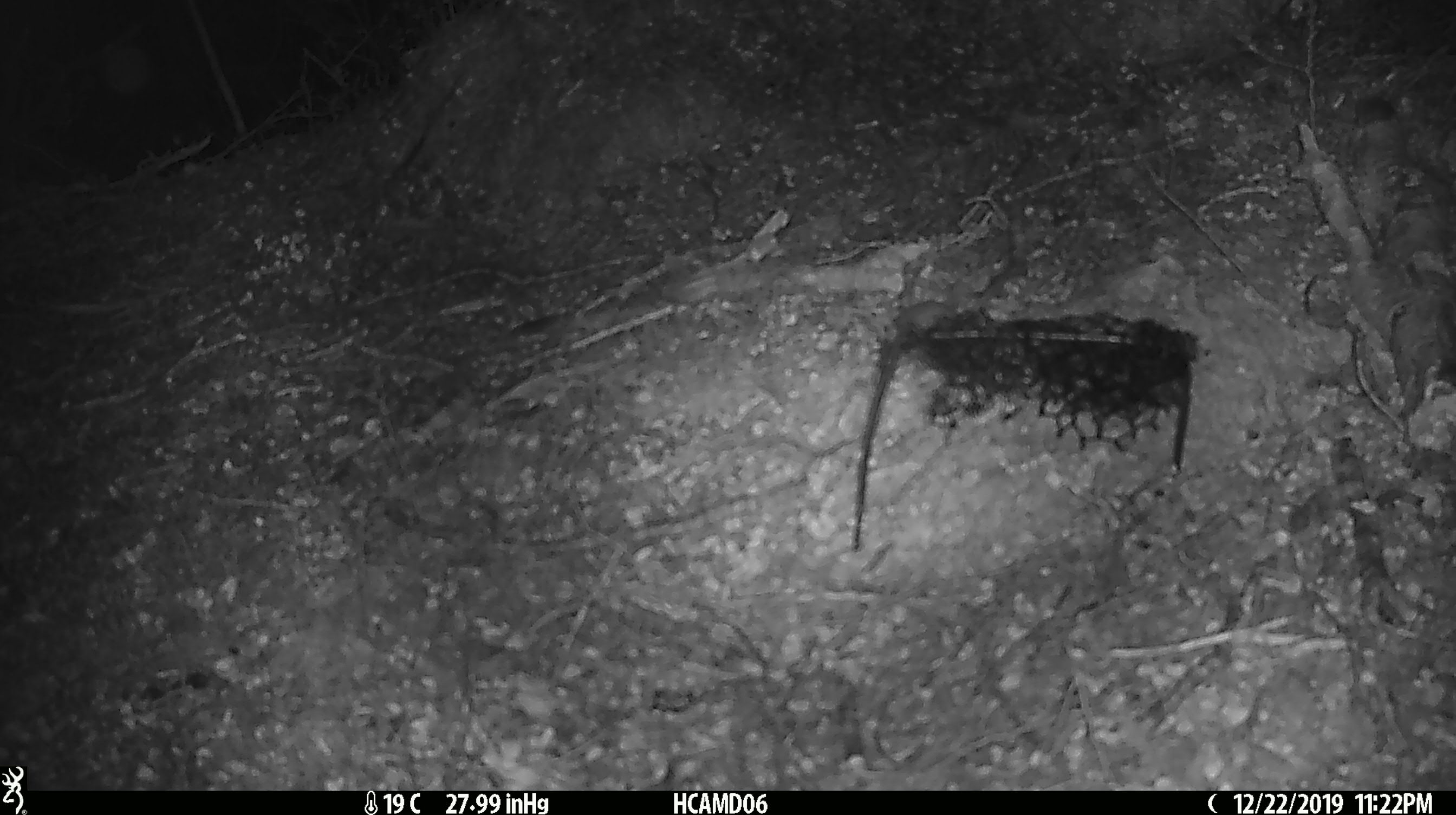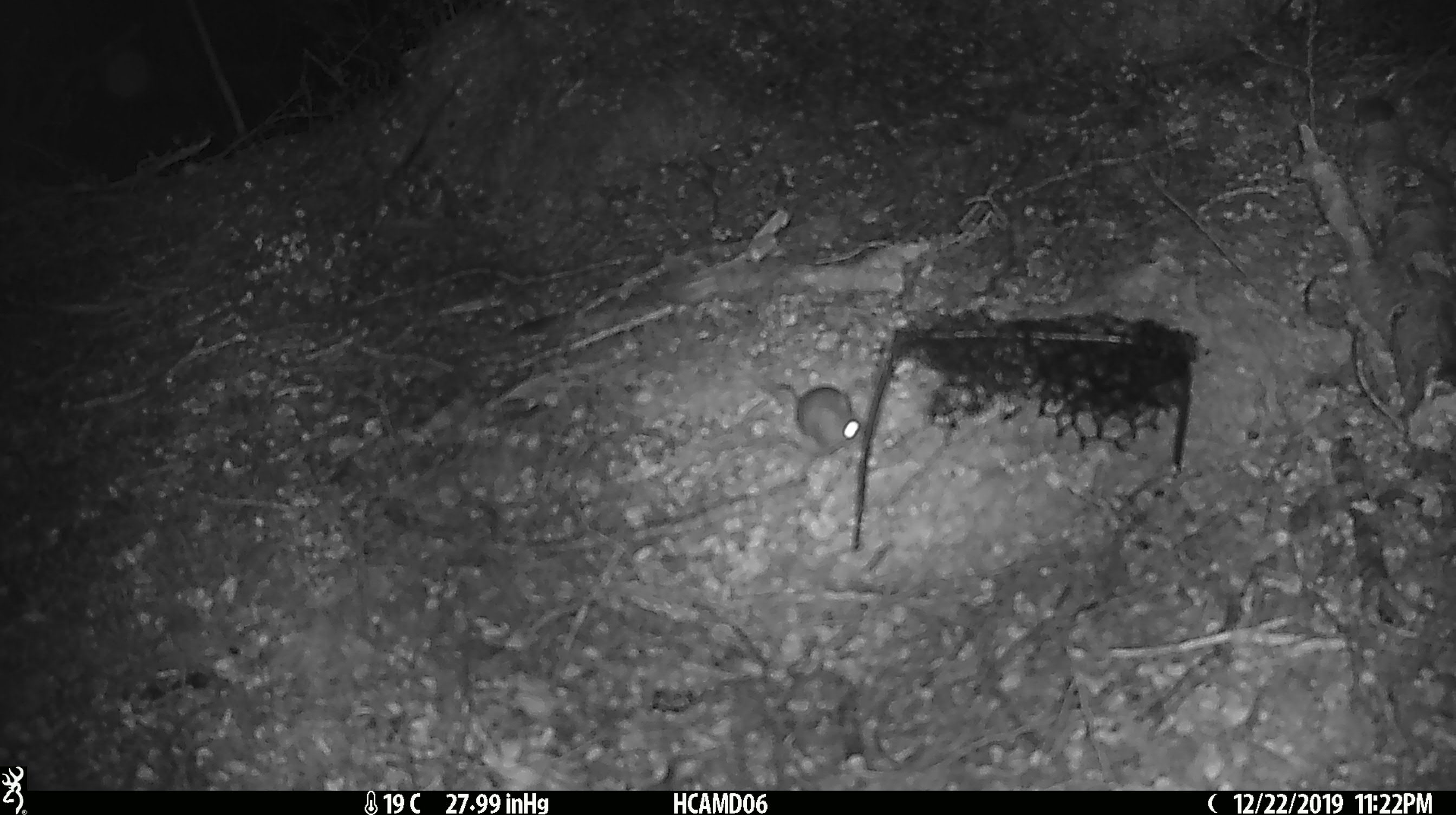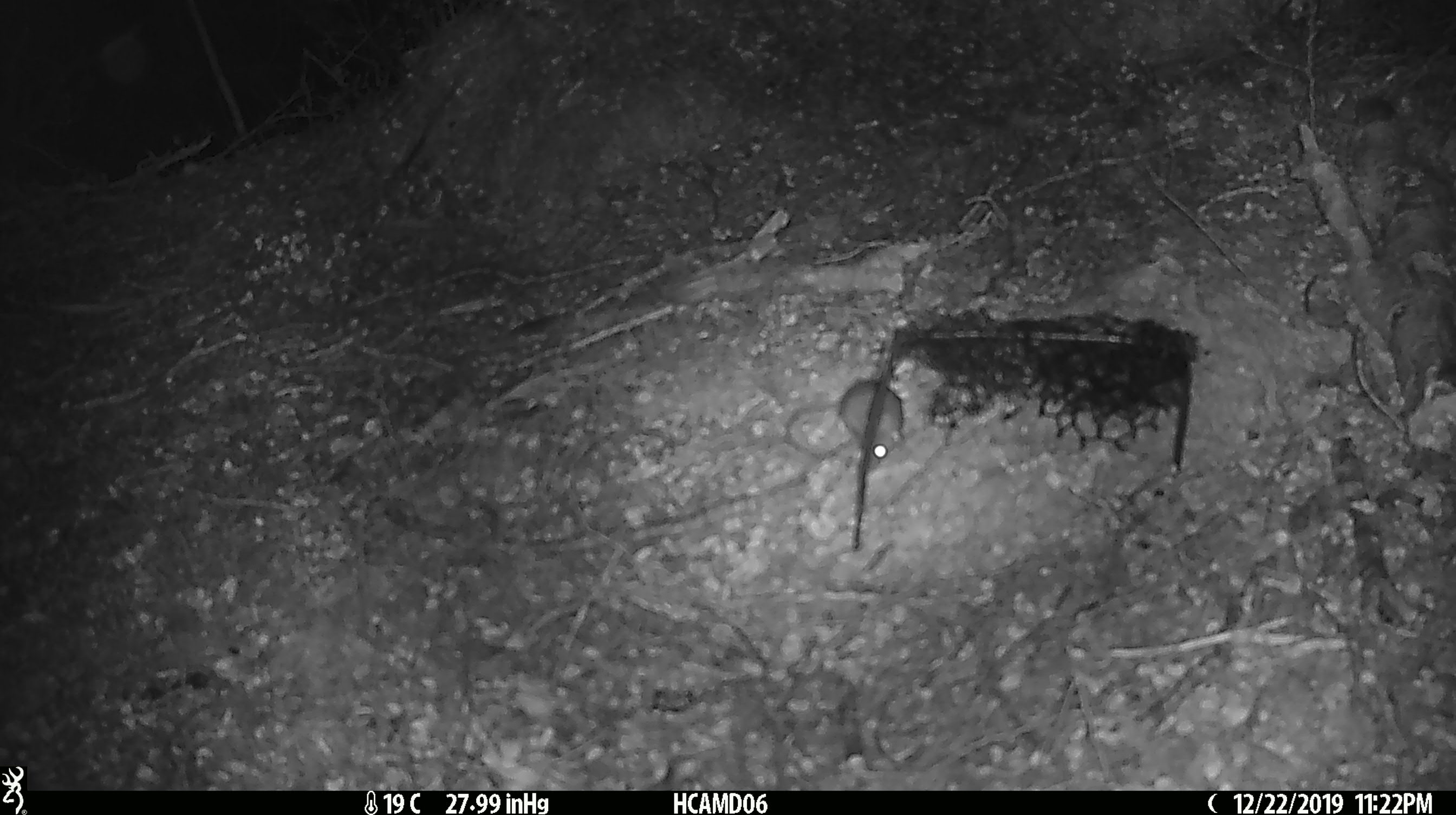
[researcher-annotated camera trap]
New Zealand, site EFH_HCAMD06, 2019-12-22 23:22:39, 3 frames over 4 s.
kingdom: Animalia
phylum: Chordata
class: Mammalia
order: Rodentia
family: Muridae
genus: Mus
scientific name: Mus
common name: mouse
Mouse (Mus).